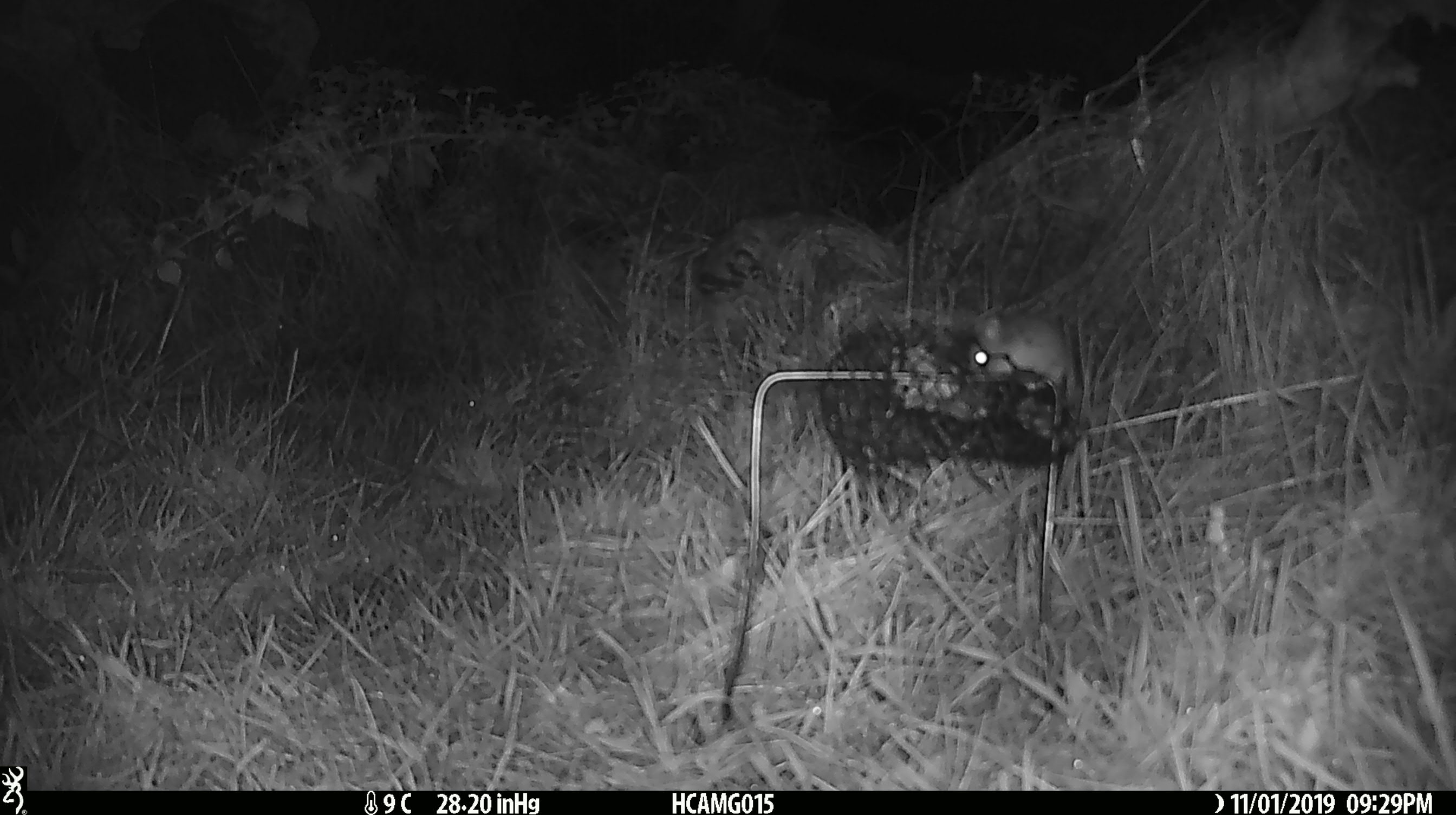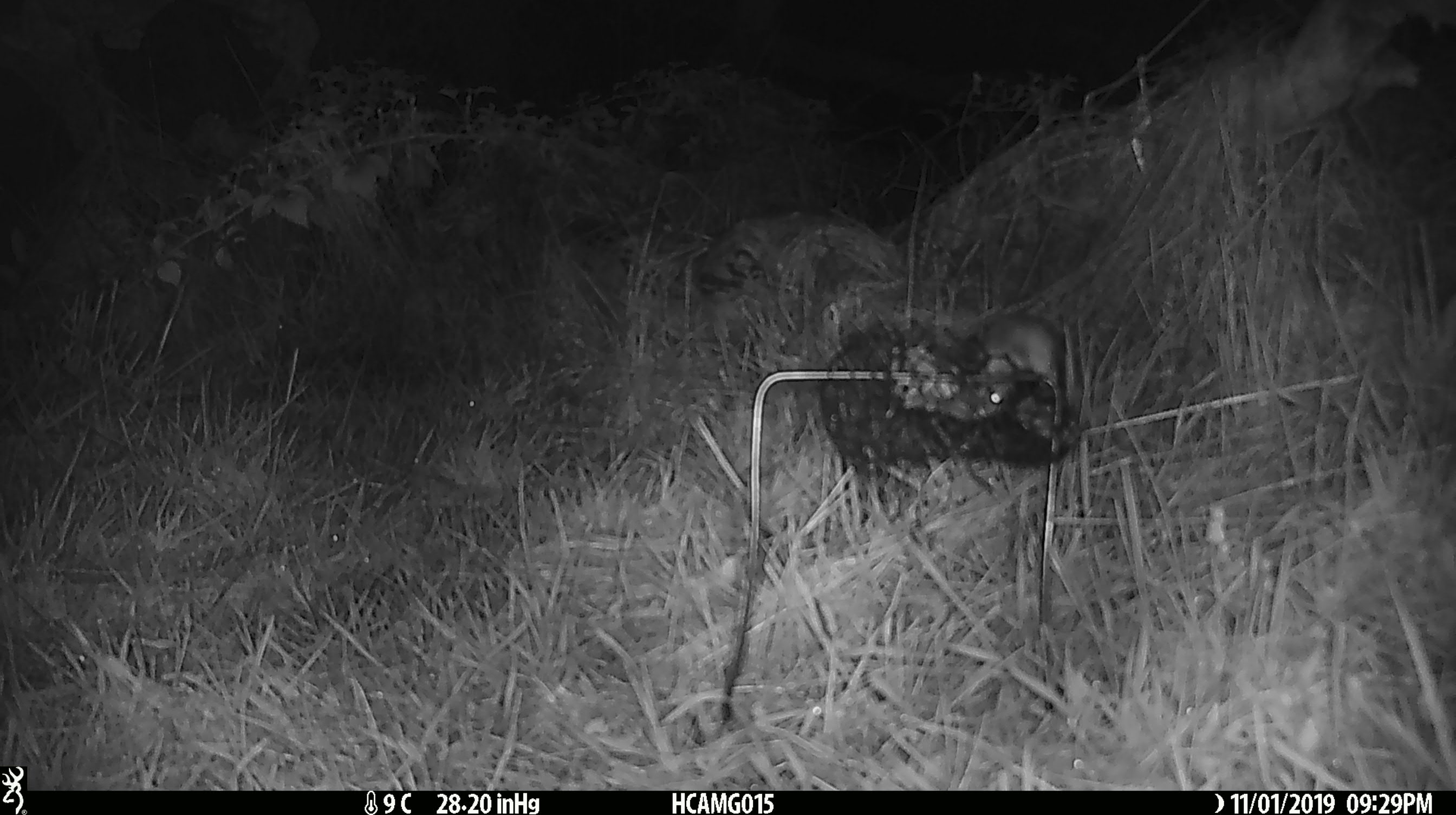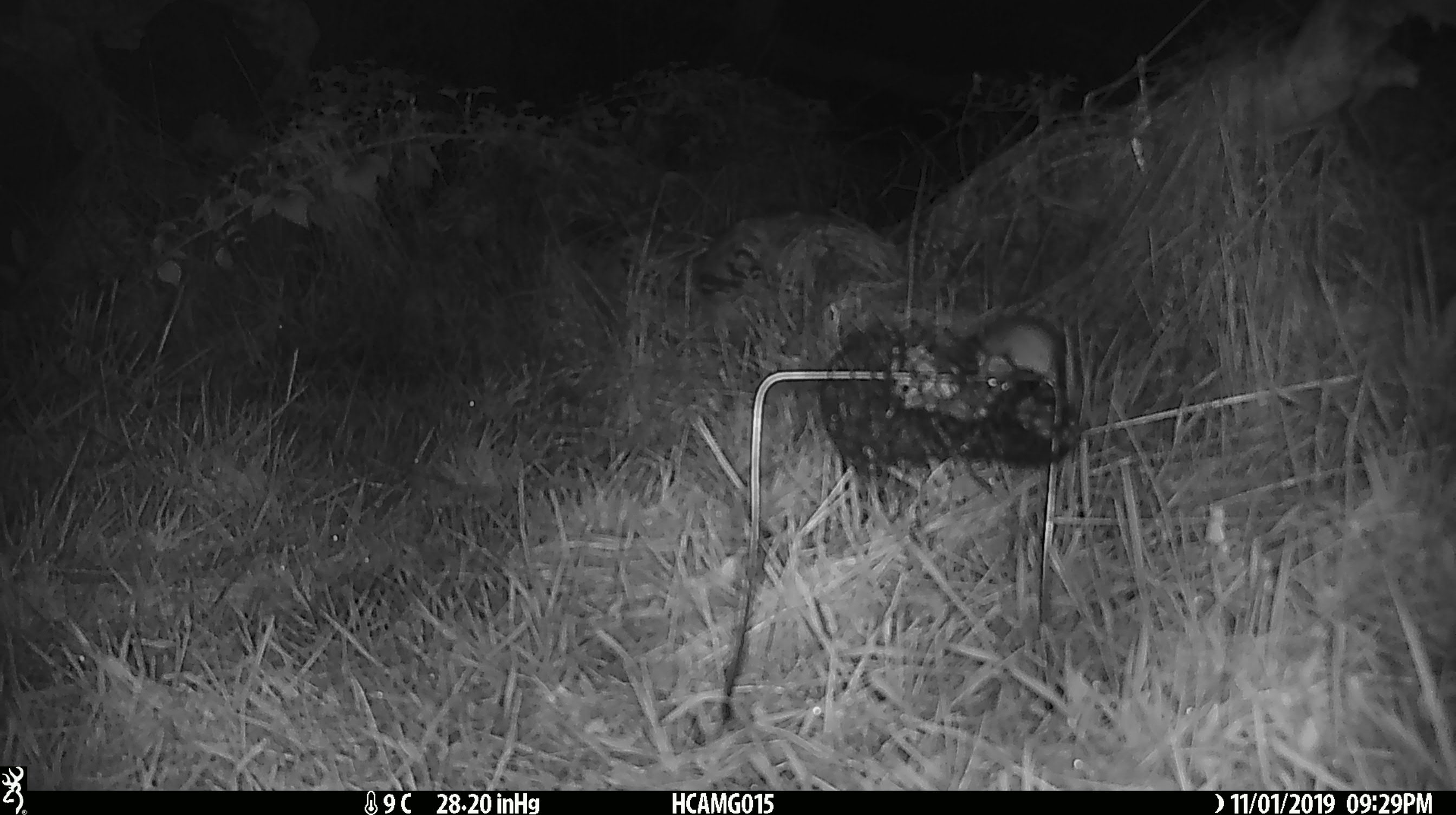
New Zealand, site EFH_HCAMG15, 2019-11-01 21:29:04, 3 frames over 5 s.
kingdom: Animalia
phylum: Chordata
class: Mammalia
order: Rodentia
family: Muridae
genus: Mus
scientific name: Mus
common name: mouse